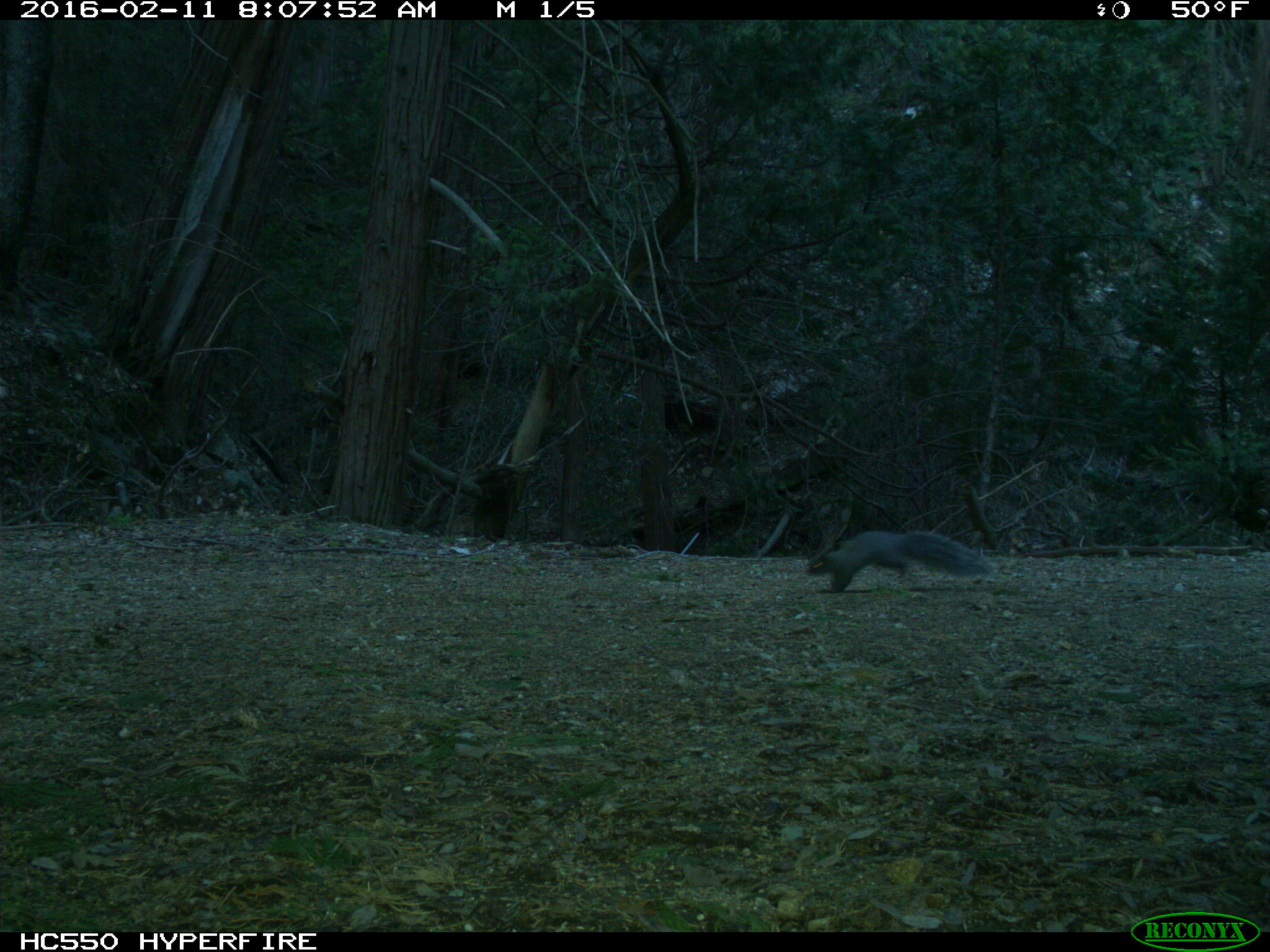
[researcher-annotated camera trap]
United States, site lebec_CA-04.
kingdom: Animalia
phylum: Chordata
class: Mammalia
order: Rodentia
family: Sciuridae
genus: Sciurus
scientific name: Sciurus carolinensis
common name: eastern gray squirrel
Sciurus carolinensis (eastern gray squirrel).